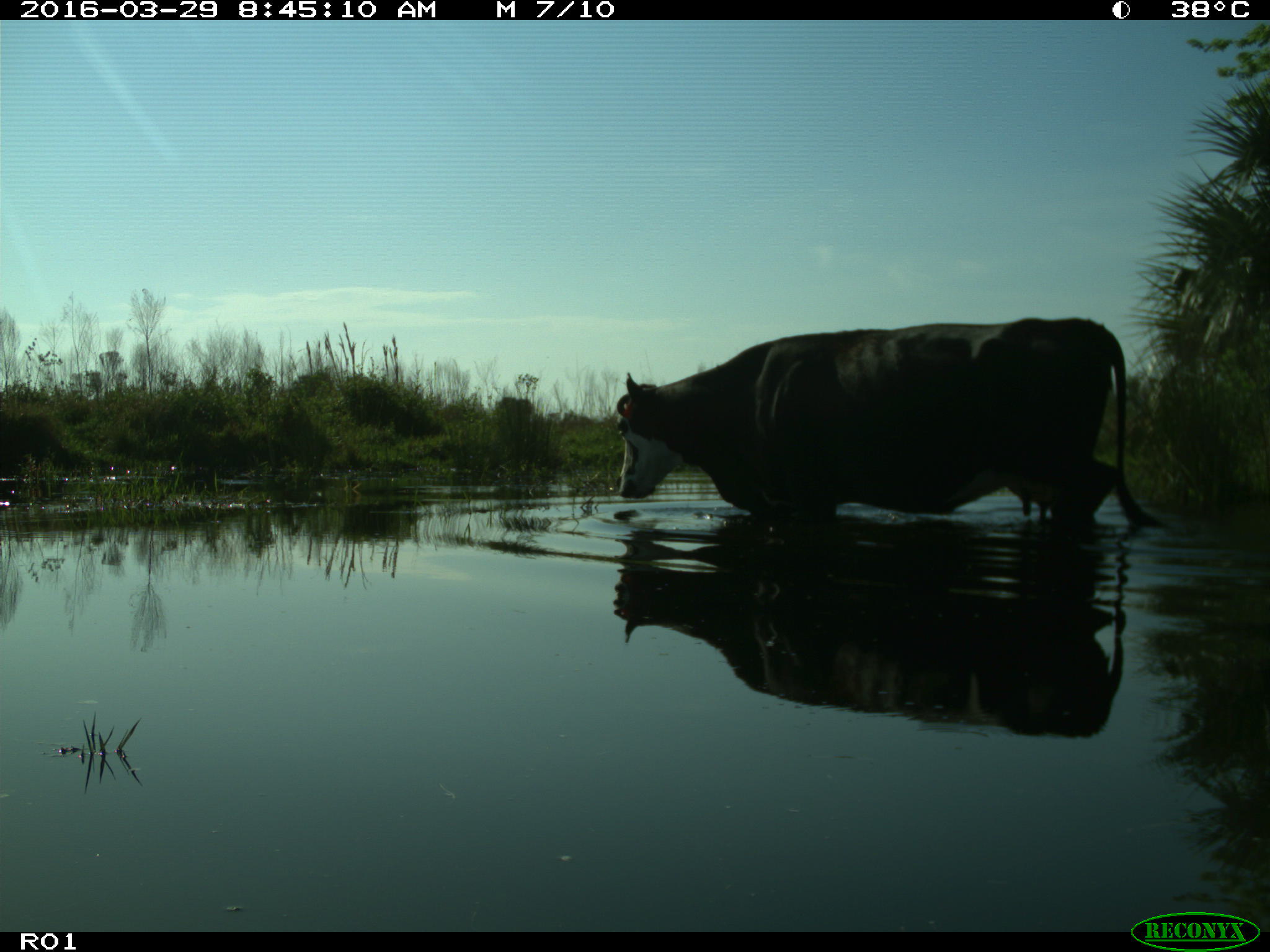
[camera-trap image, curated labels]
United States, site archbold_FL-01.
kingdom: Animalia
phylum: Chordata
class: Mammalia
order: Artiodactyla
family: Bovidae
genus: Bos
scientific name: Bos taurus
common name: domestic cow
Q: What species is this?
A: Bos taurus (domestic cow).